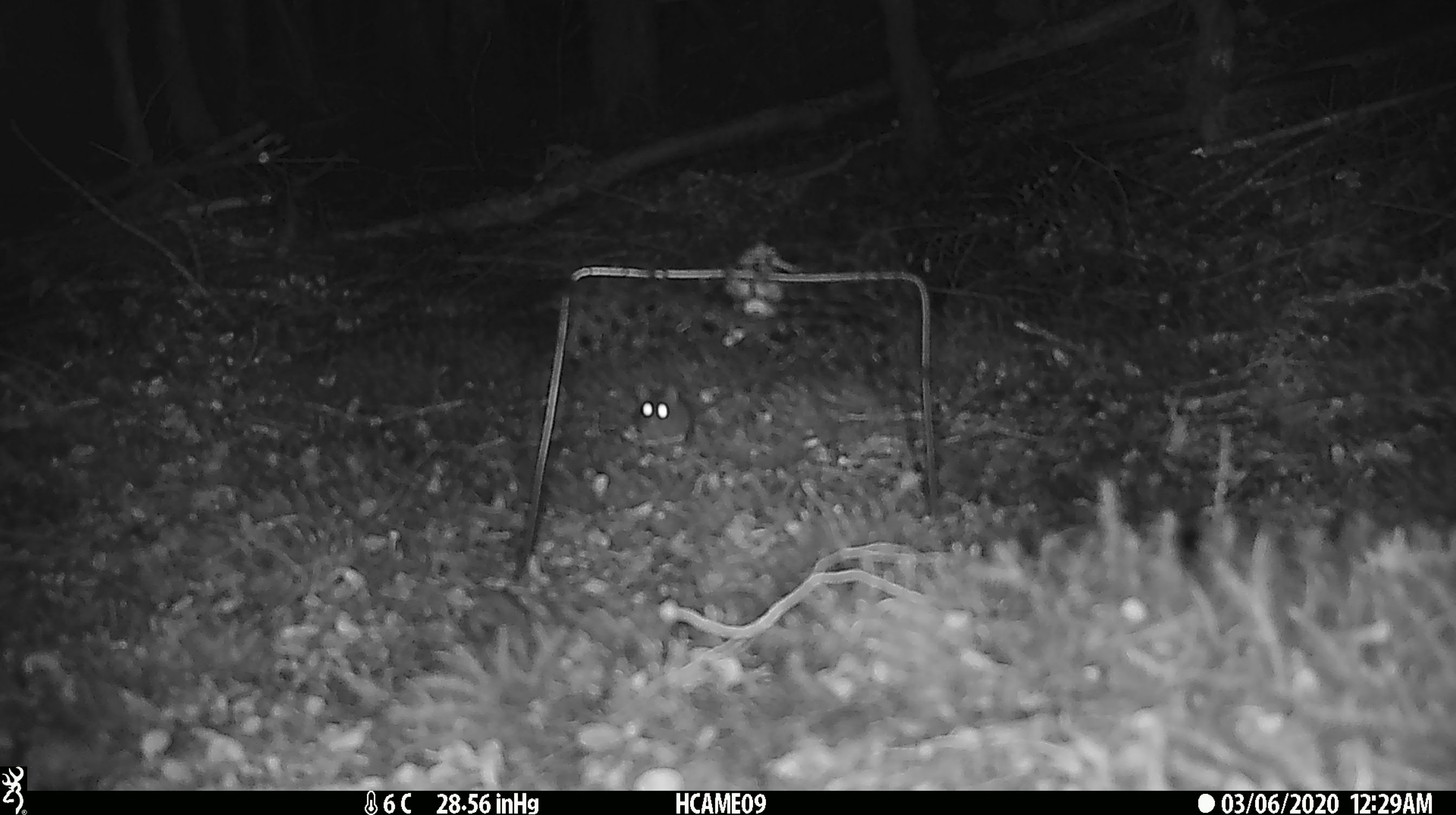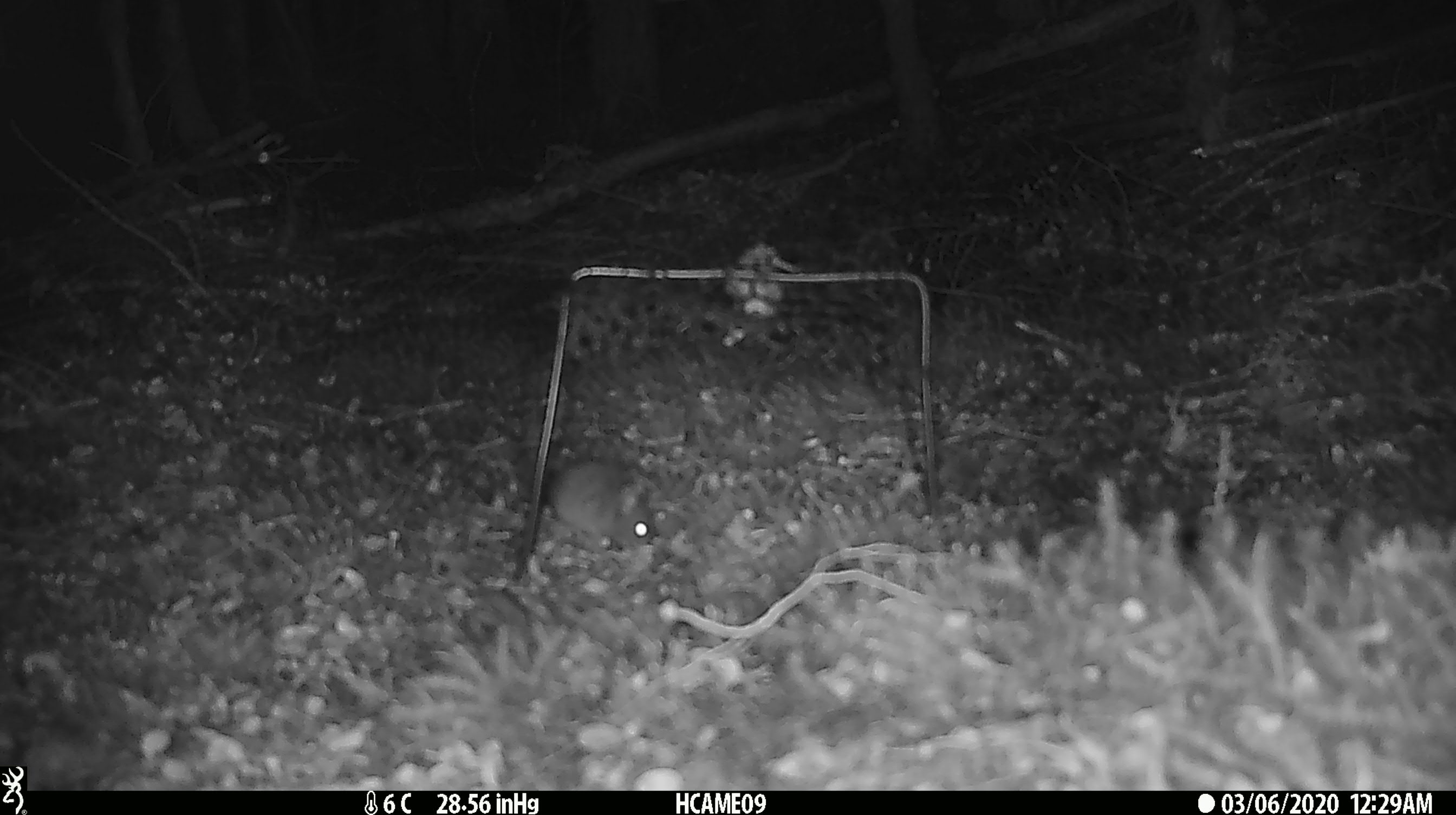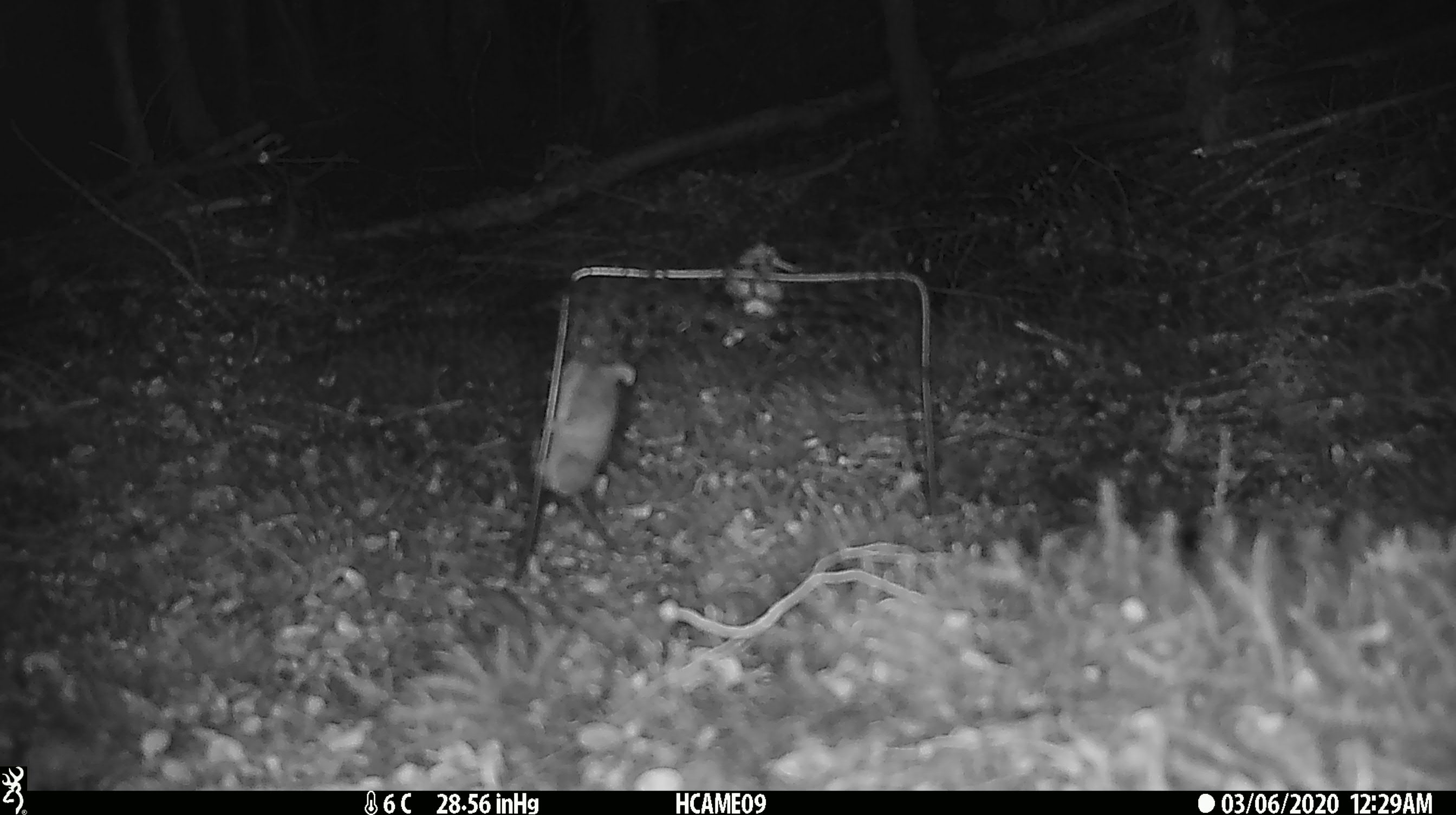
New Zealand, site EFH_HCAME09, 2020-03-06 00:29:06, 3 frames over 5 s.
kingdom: Animalia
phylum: Chordata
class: Mammalia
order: Rodentia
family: Muridae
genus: Mus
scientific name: Mus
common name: mouse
Mouse (Mus).